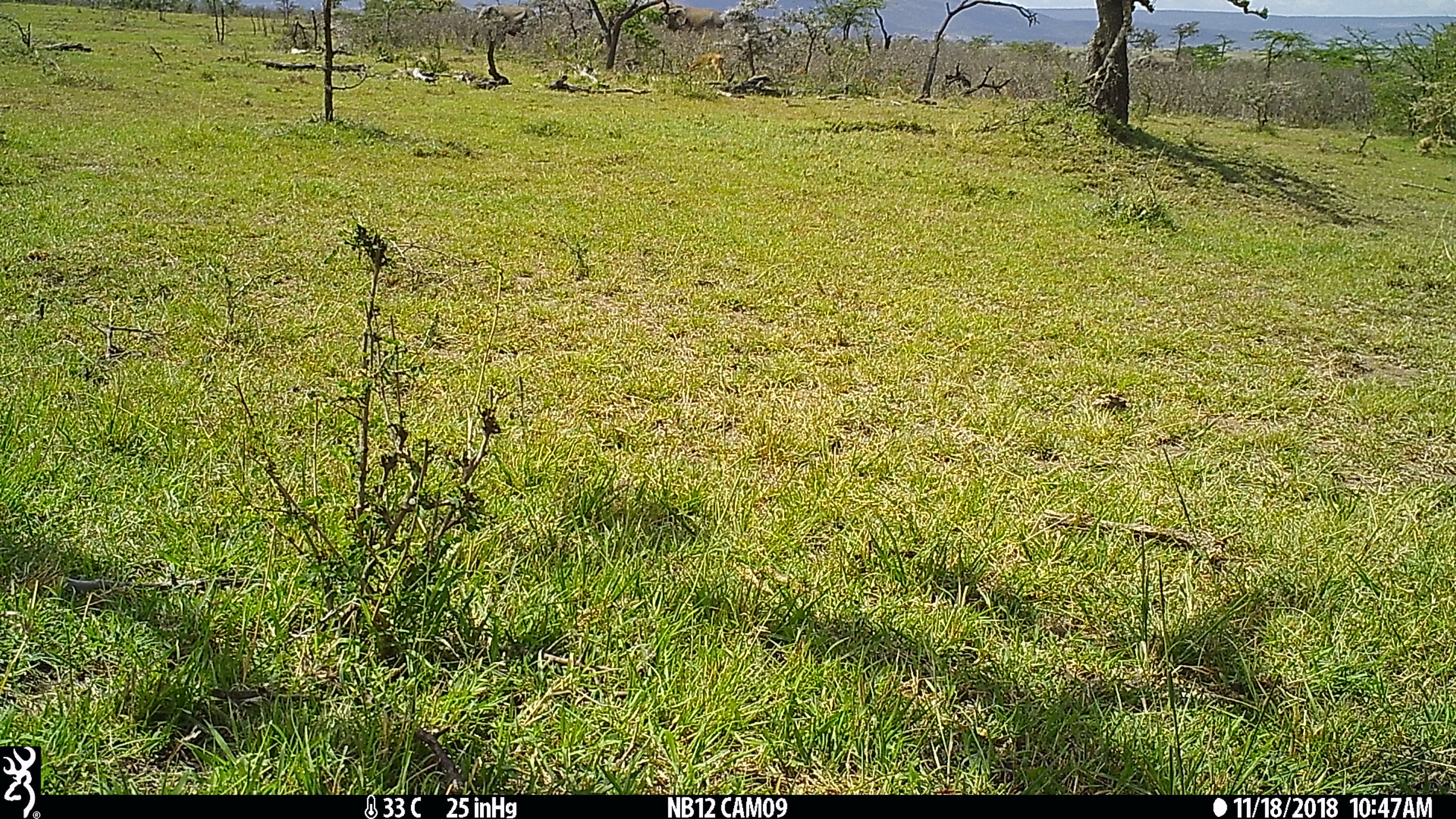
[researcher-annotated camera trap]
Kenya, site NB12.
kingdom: Animalia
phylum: Chordata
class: Mammalia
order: Artiodactyla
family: Bovidae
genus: Eudorcas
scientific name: Eudorcas thomsonii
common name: thomon's gazelle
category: gazelle thomsons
Gazelle thomsons (thomon's gazelle) (Eudorcas thomsonii).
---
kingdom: Animalia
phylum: Chordata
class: Mammalia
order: Proboscidea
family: Elephantidae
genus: Loxodonta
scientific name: Loxodonta africana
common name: elephant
Elephant (Loxodonta africana).